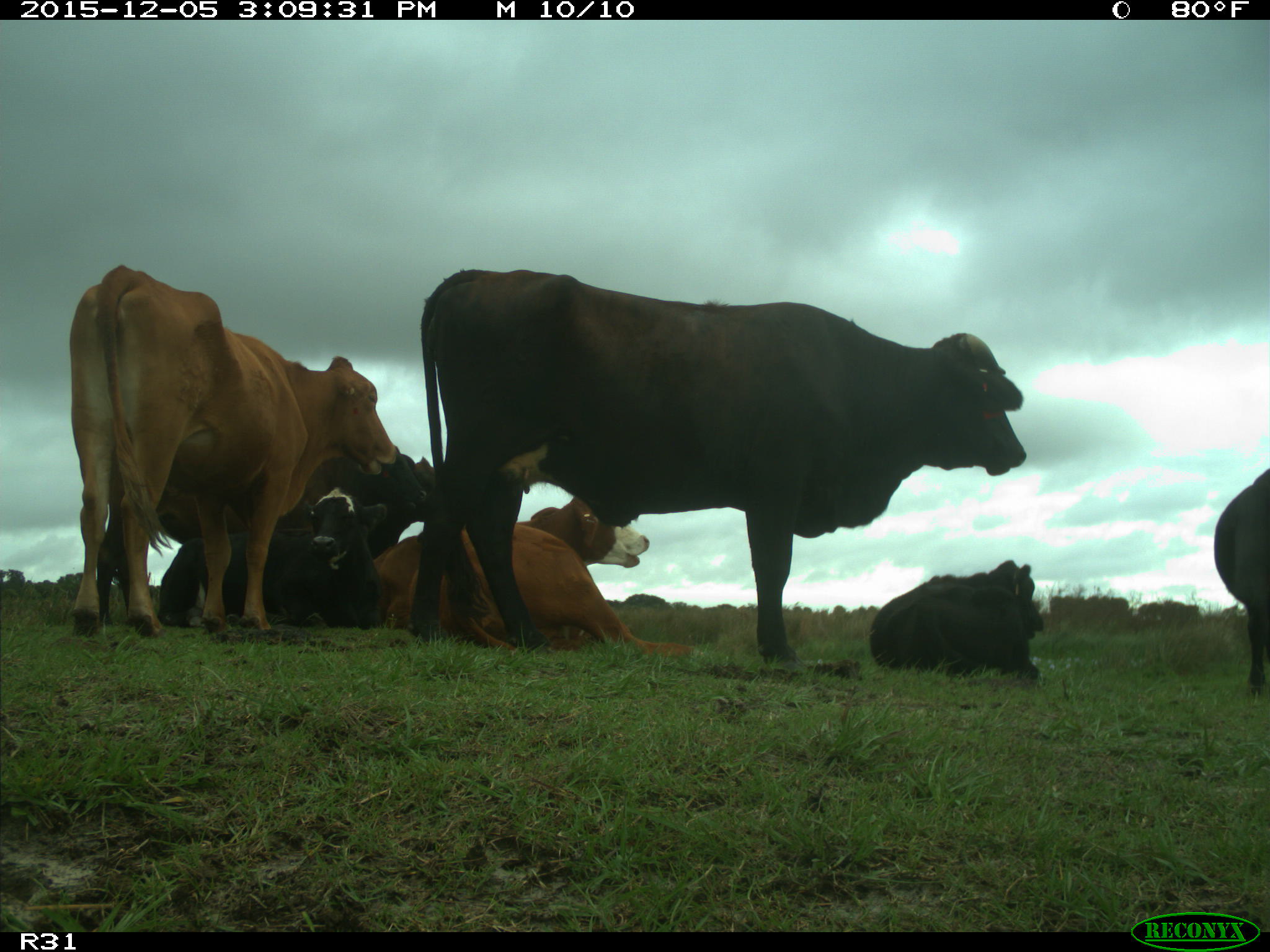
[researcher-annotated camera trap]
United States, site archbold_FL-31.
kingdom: Animalia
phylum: Chordata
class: Mammalia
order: Artiodactyla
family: Bovidae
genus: Bos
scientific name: Bos taurus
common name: domestic cow